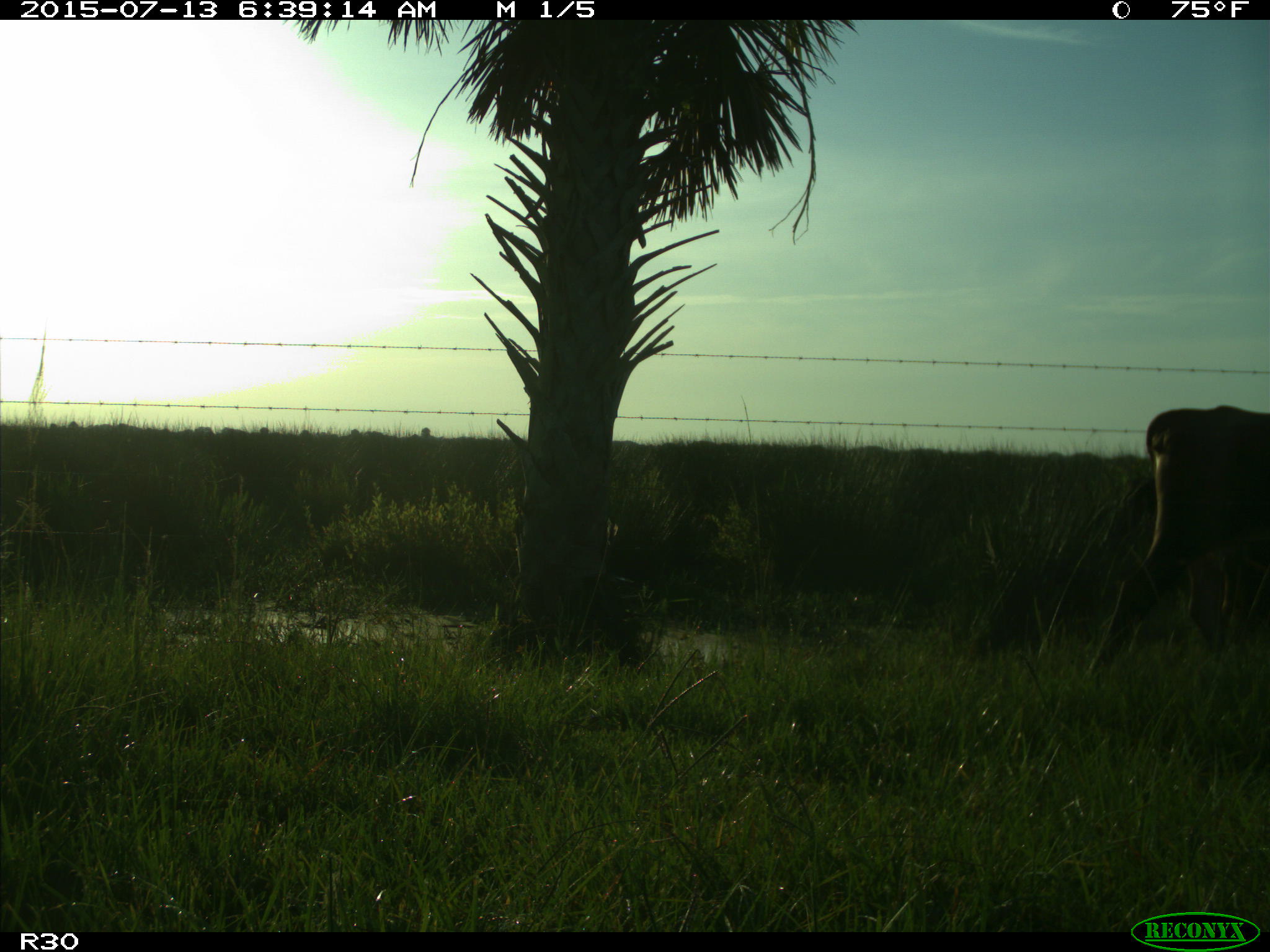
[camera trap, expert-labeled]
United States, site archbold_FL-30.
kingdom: Animalia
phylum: Chordata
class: Mammalia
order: Artiodactyla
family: Bovidae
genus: Bos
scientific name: Bos taurus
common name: domestic cow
Bos taurus (domestic cow).